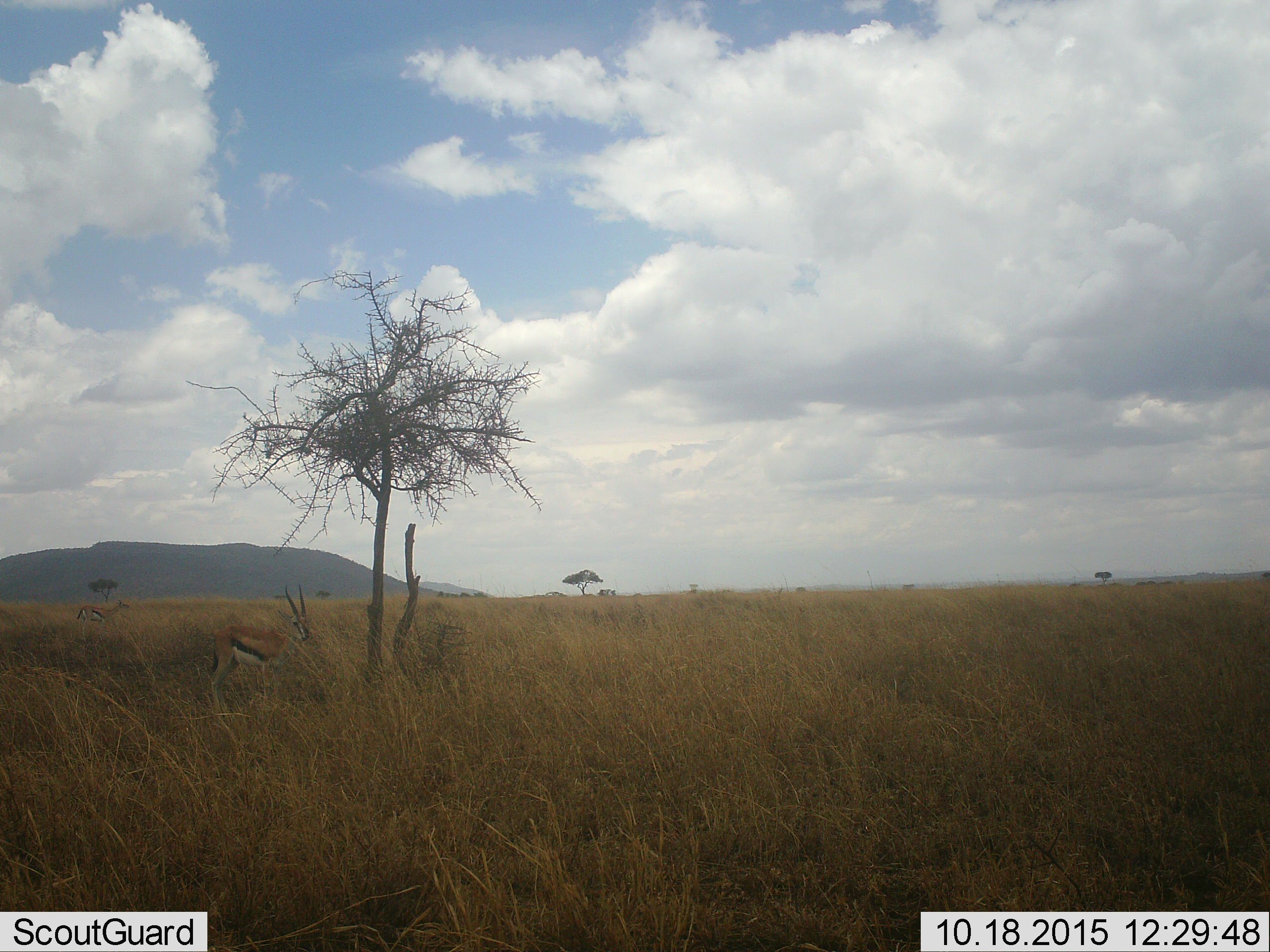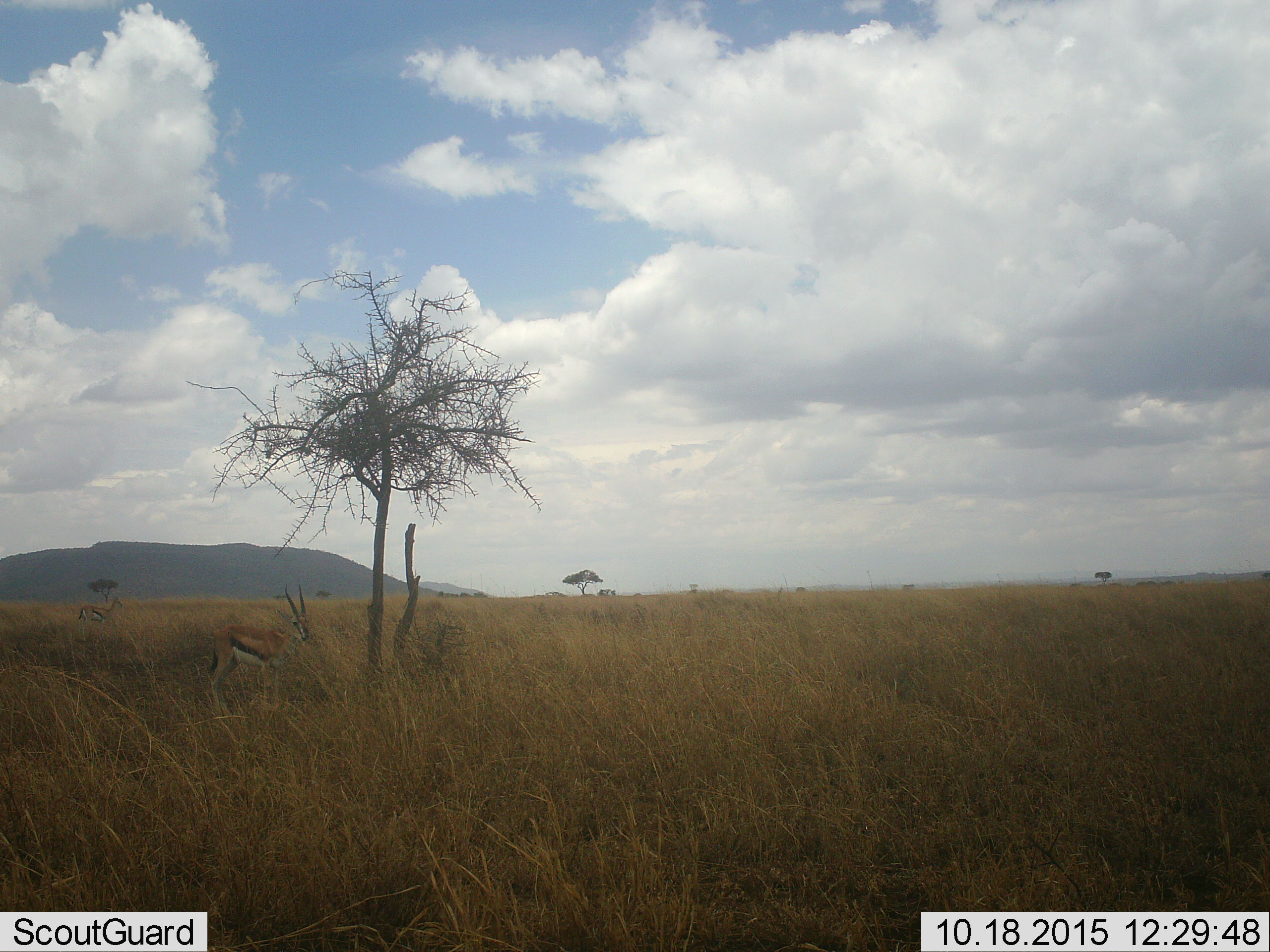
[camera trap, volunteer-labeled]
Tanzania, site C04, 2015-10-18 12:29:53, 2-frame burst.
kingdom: Animalia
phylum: Chordata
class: Mammalia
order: Artiodactyla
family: Bovidae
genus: Eudorcas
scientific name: Eudorcas thomsonii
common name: thomson's gazelle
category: gazellethomsons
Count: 2.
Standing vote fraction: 100%.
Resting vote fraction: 0%.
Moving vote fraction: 0%.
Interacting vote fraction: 0%.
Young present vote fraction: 6%.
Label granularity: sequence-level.